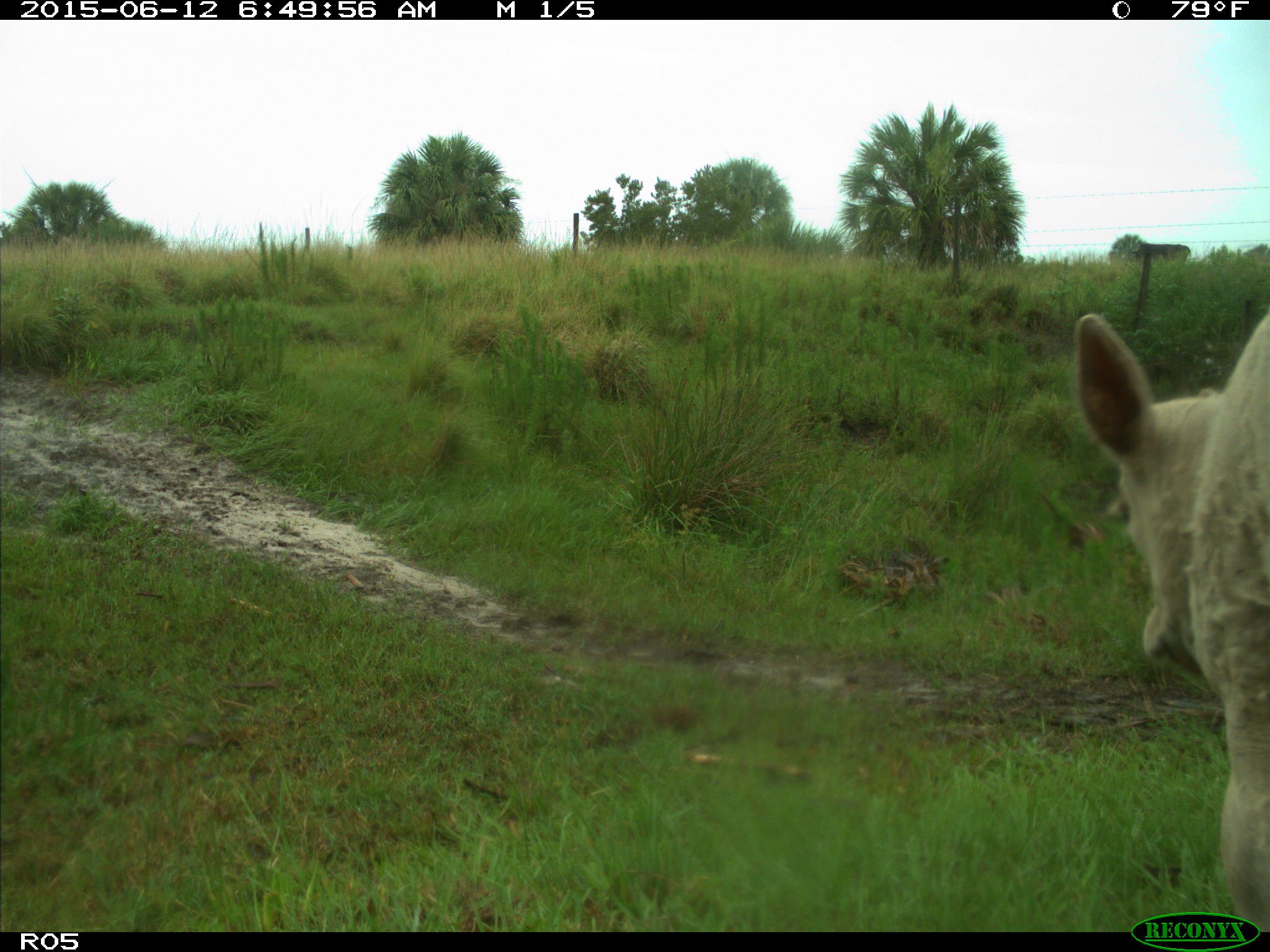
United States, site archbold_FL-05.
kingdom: Animalia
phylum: Chordata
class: Mammalia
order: Artiodactyla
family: Bovidae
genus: Bos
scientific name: Bos taurus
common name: domestic cow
Bos taurus (domestic cow).